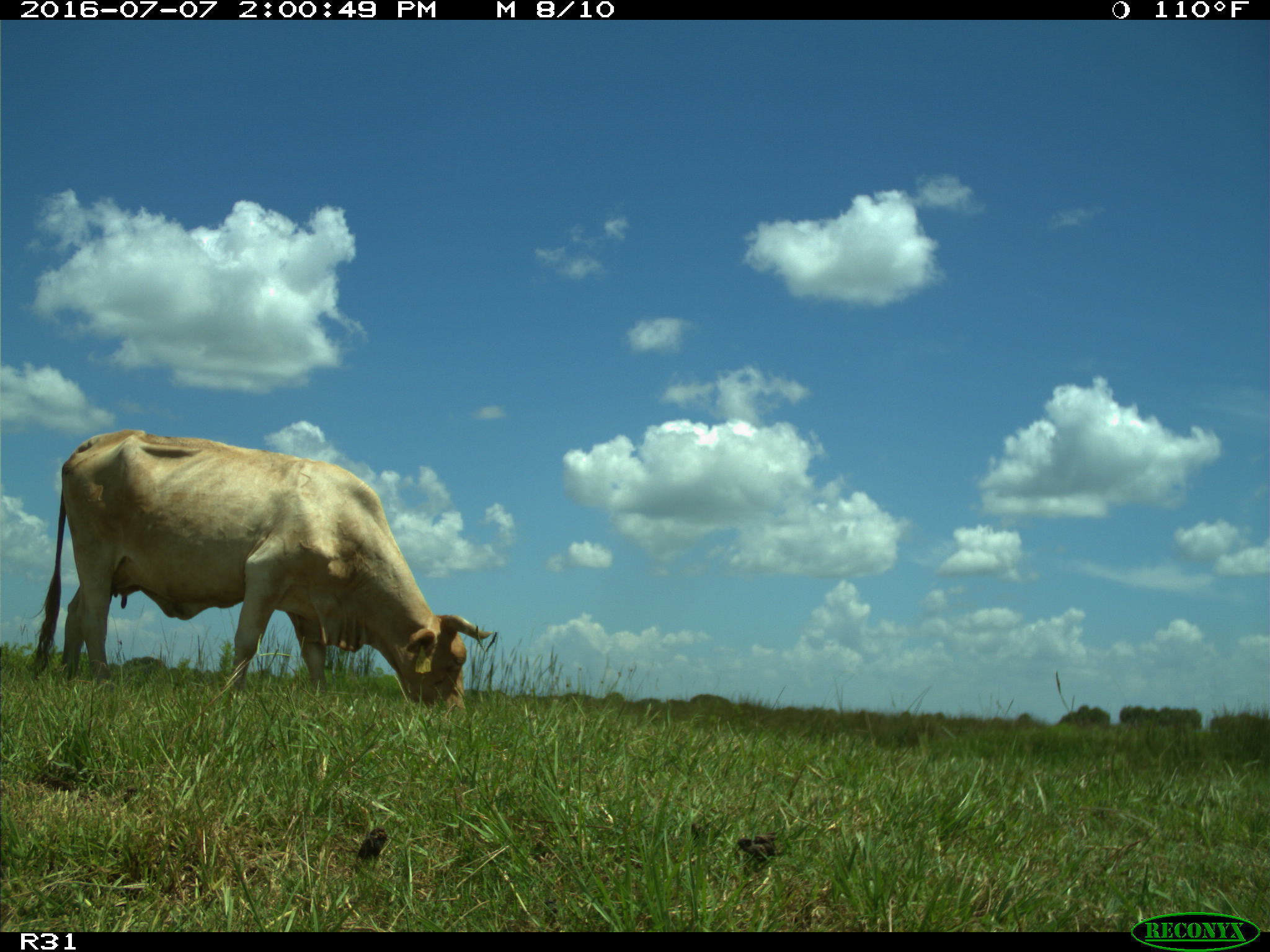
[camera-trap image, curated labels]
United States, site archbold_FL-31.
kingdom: Animalia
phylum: Chordata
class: Mammalia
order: Artiodactyla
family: Bovidae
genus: Bos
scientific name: Bos taurus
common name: domestic cow